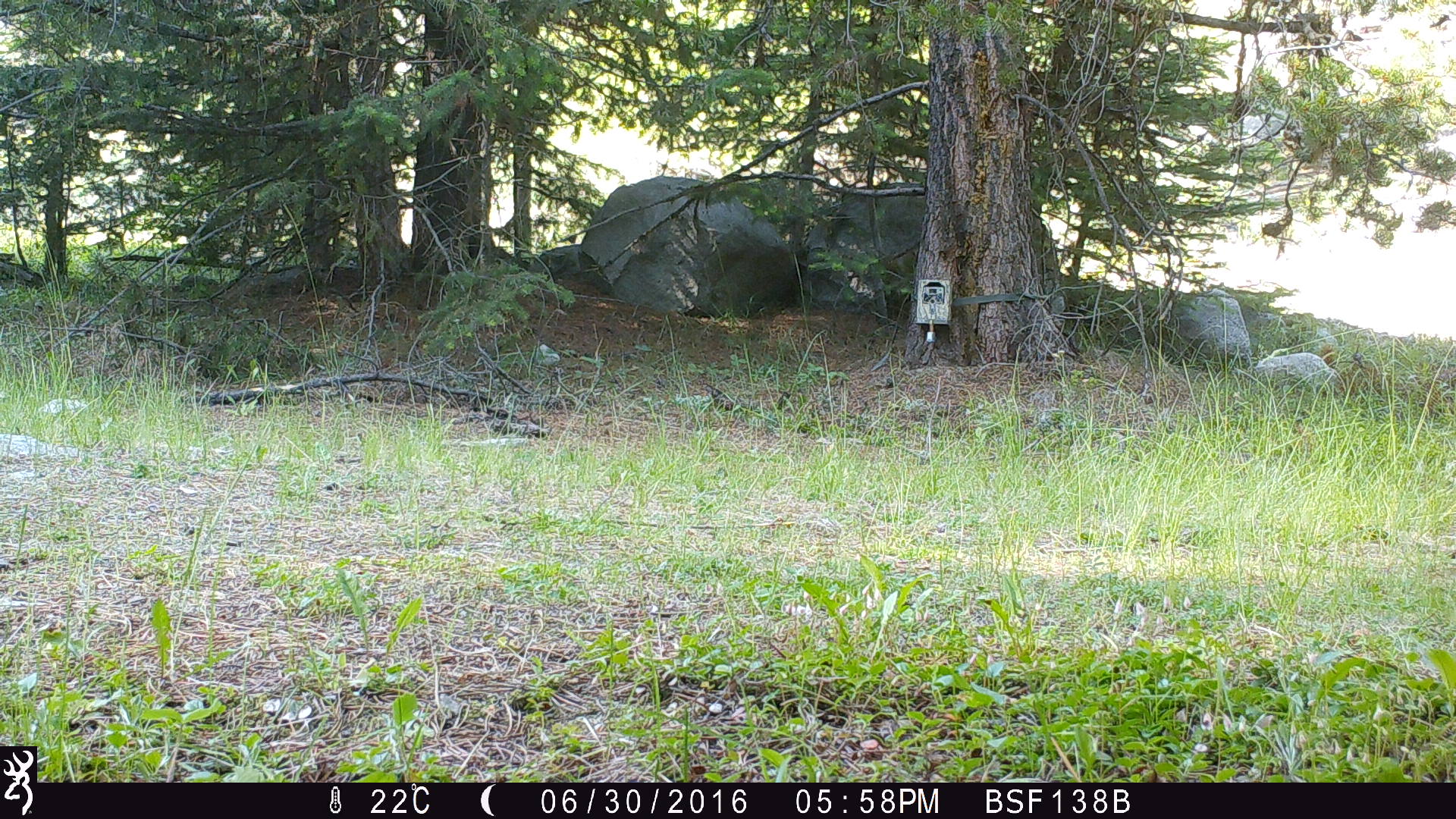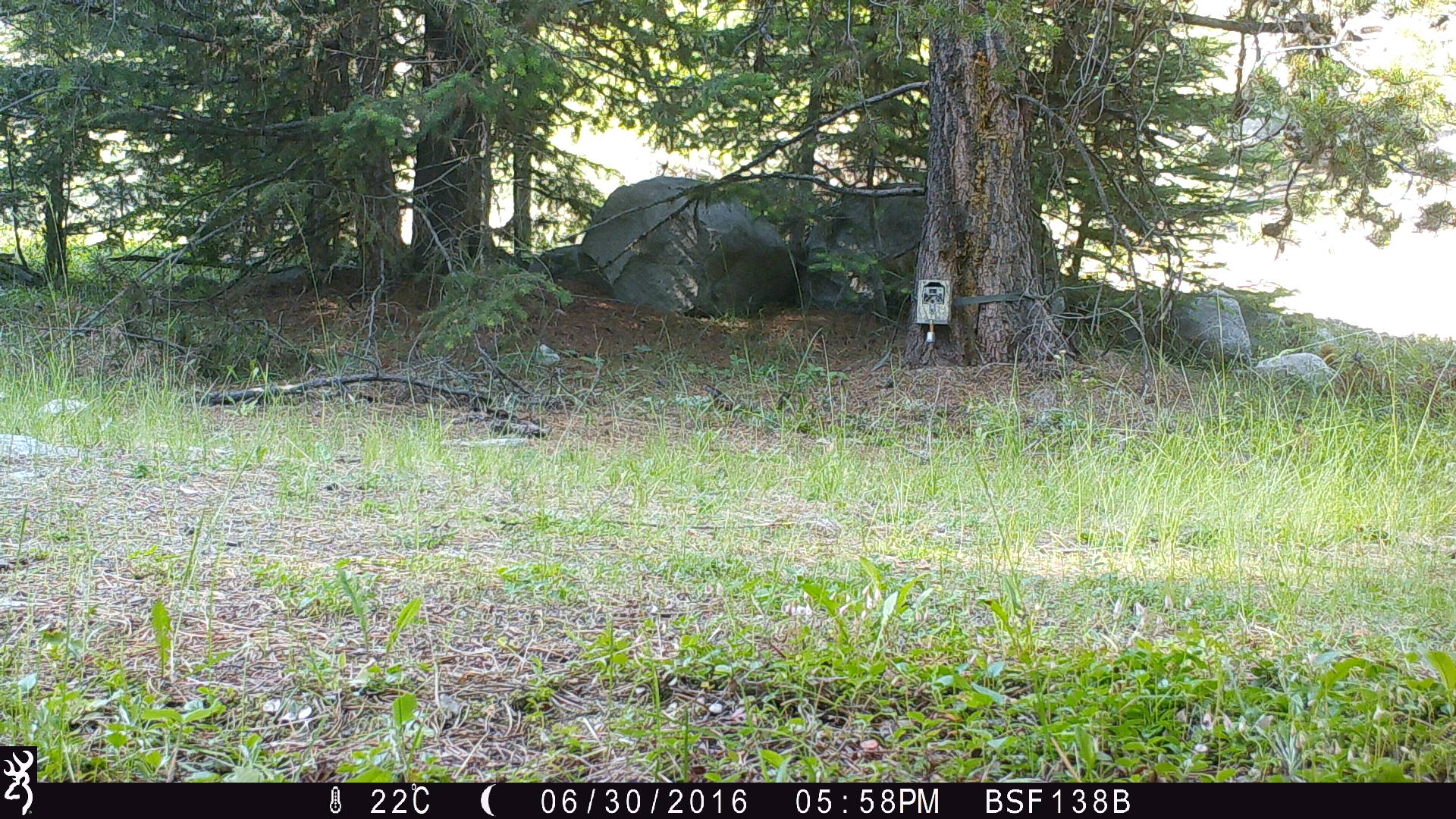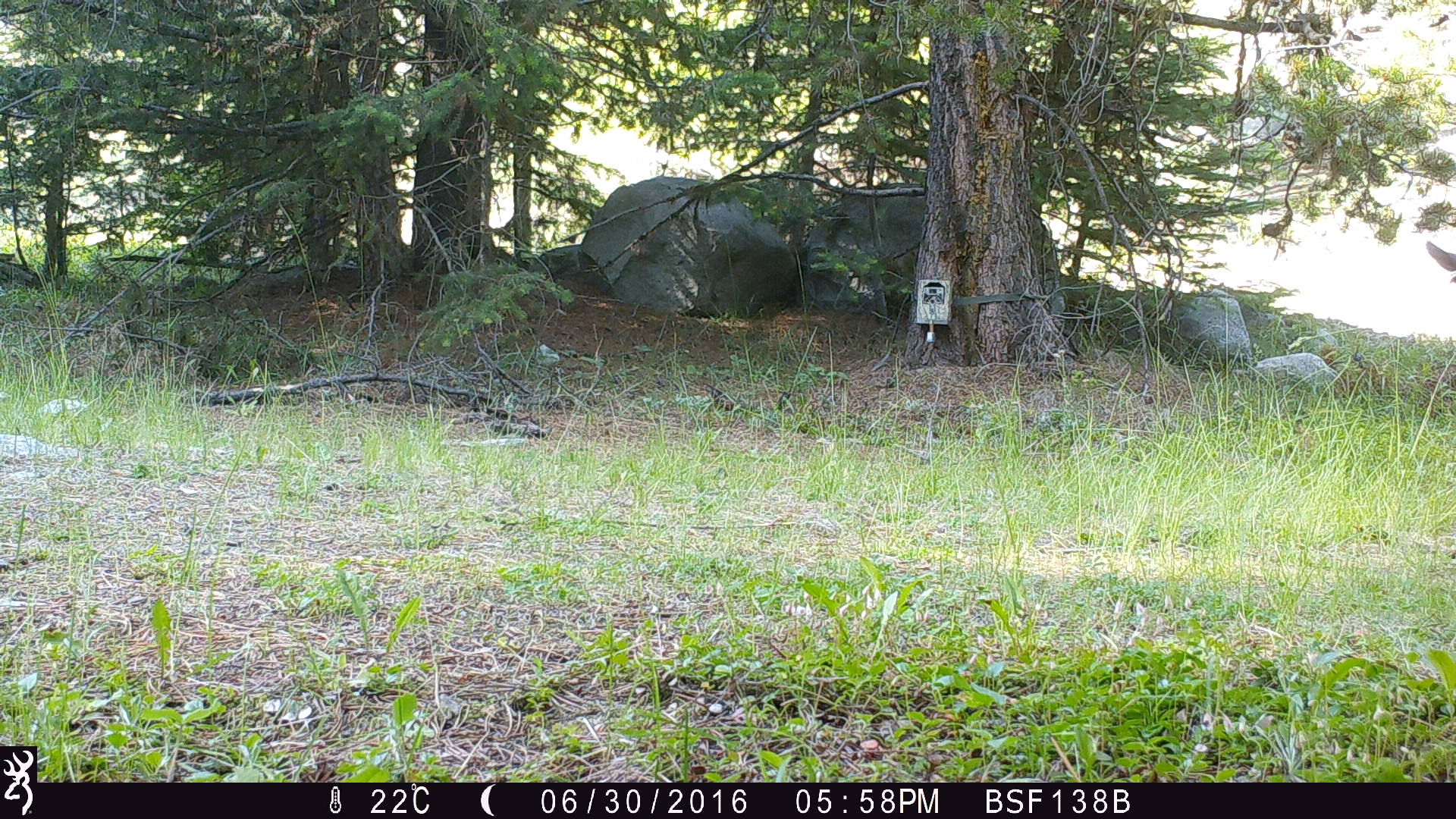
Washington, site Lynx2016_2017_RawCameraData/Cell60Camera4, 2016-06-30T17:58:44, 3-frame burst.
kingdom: Animalia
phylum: Chordata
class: Mammalia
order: Artiodactyla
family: Bovidae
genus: Bos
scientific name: Bos taurus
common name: domestic cattle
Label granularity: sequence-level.